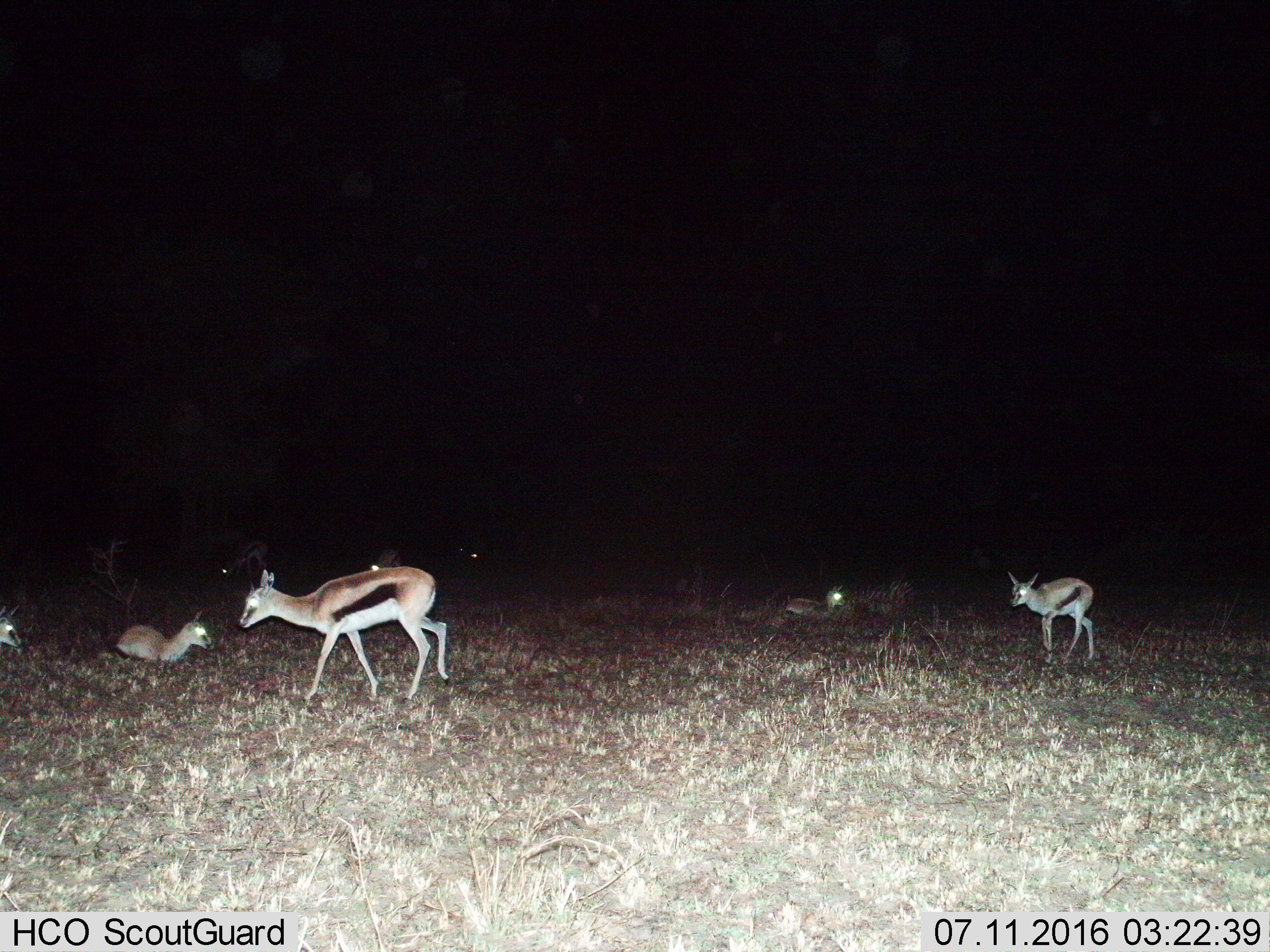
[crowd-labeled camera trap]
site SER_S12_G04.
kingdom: Animalia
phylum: Chordata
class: Mammalia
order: Artiodactyla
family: Bovidae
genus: Eudorcas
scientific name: Eudorcas thomsonii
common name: thomson's gazelle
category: gazellethomsons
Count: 8.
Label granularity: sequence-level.